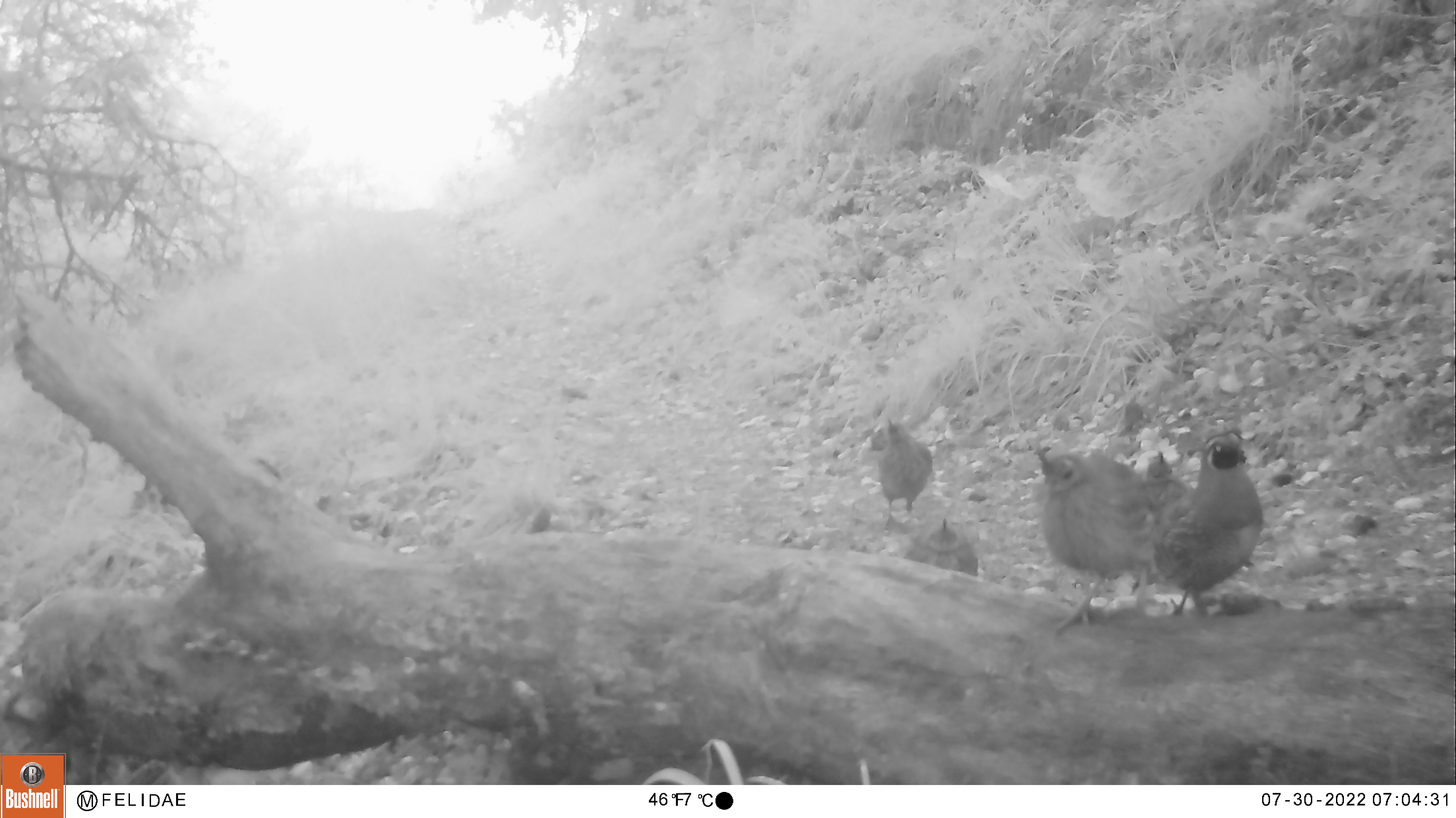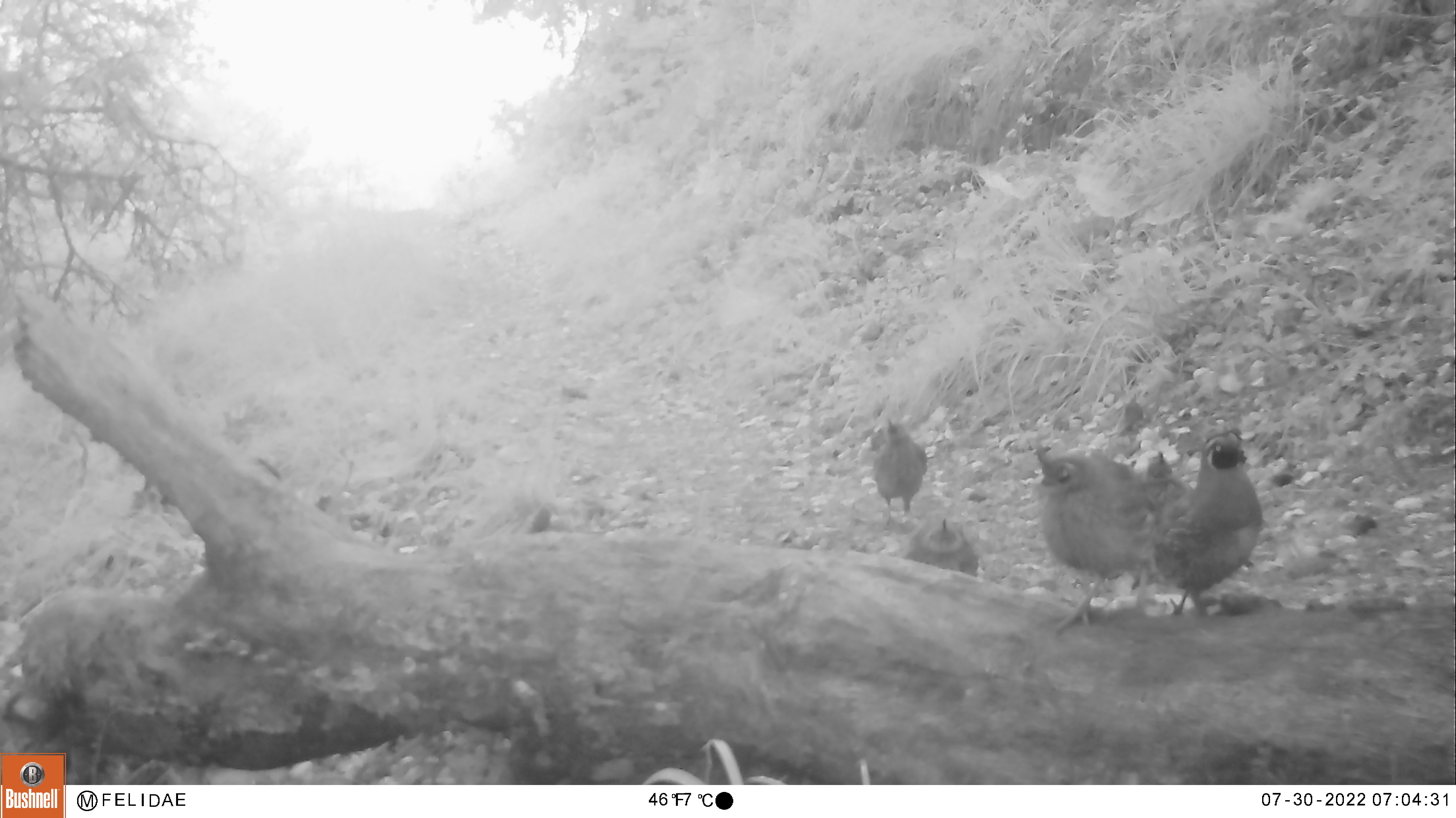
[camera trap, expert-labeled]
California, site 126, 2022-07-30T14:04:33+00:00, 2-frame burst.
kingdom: Animalia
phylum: Chordata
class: Aves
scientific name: Aves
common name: bird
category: unknown bird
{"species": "unknown bird (bird) (Aves)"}